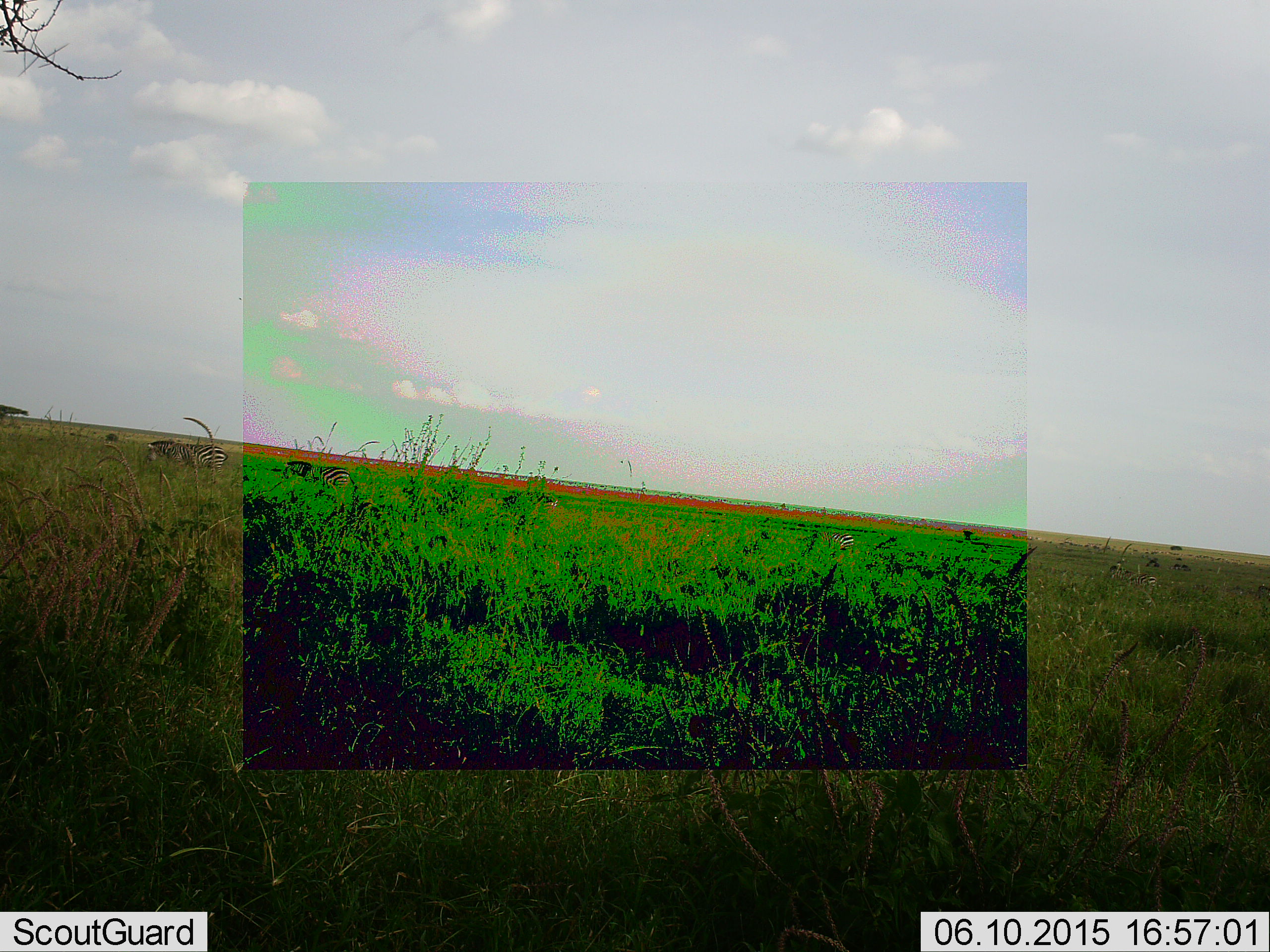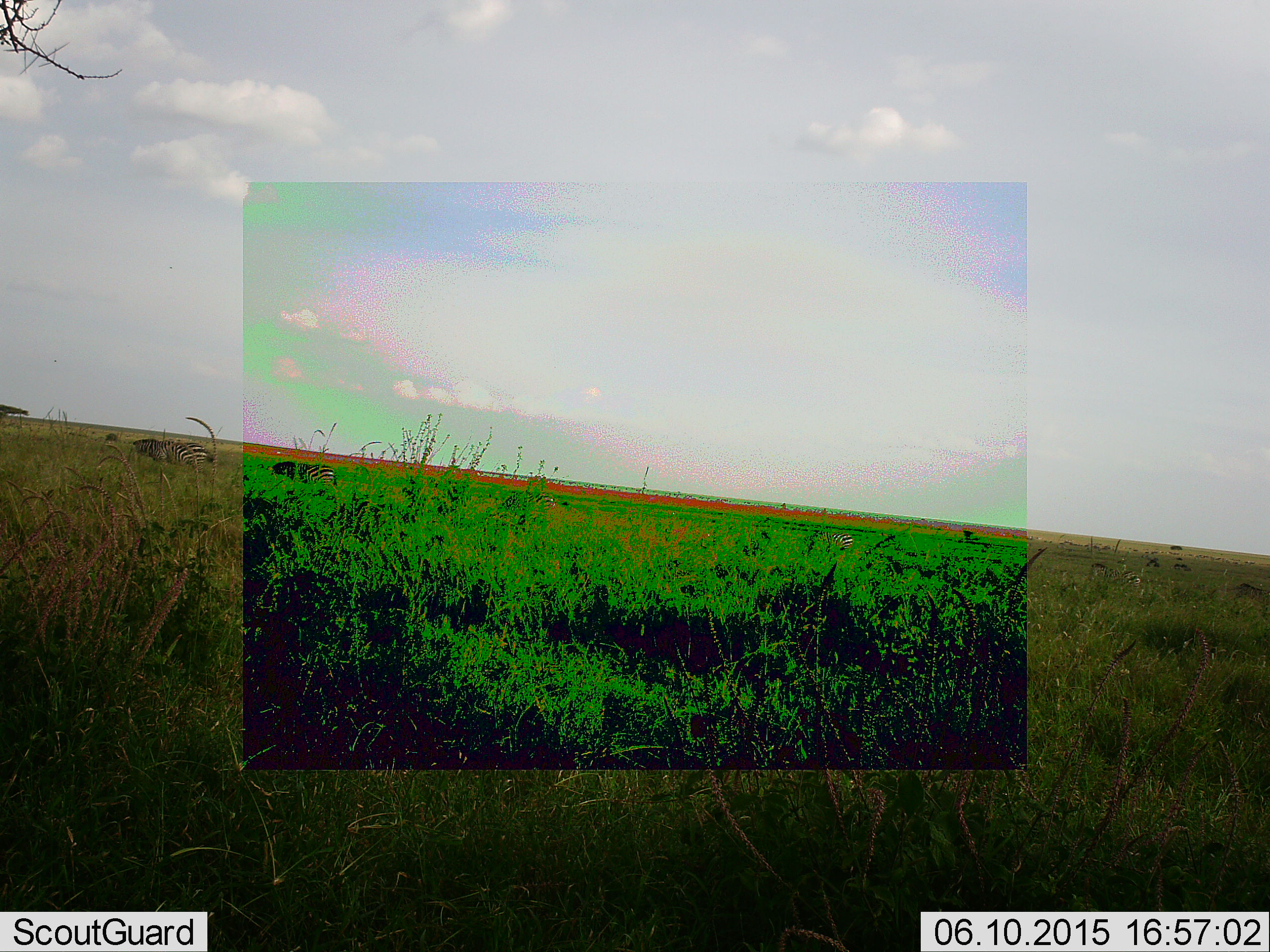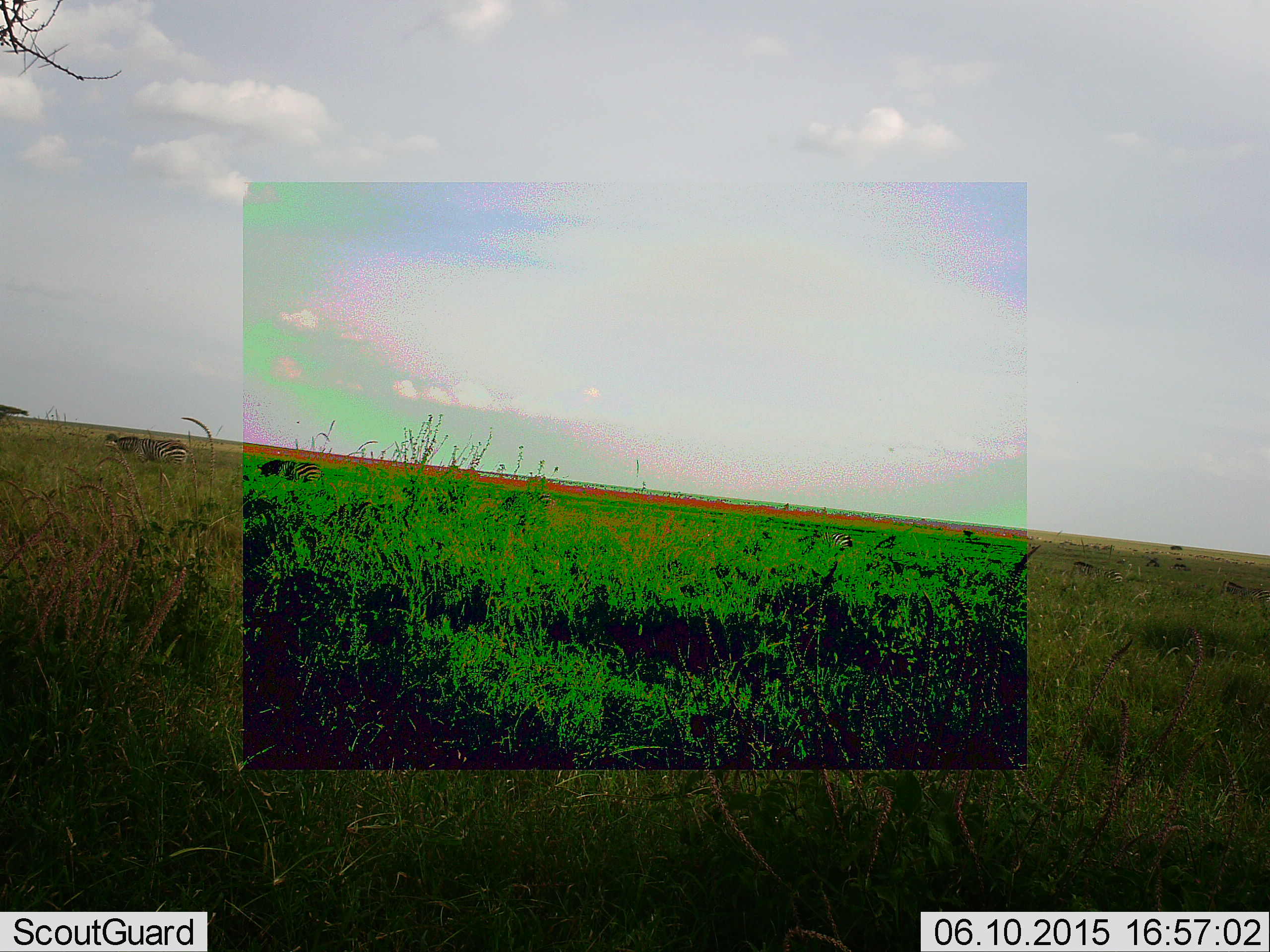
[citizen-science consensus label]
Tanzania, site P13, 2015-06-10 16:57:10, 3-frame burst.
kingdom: Animalia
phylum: Chordata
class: Mammalia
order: Perissodactyla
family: Equidae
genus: Equus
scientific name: Equus quagga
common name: plains zebra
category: zebra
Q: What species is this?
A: Zebra (plains zebra) (Equus quagga).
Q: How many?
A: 4.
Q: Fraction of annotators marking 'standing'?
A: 10%.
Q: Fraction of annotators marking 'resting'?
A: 0%.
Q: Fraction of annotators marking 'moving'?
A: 80%.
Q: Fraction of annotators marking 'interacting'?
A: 0%.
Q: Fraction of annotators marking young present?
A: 0%.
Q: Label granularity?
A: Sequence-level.